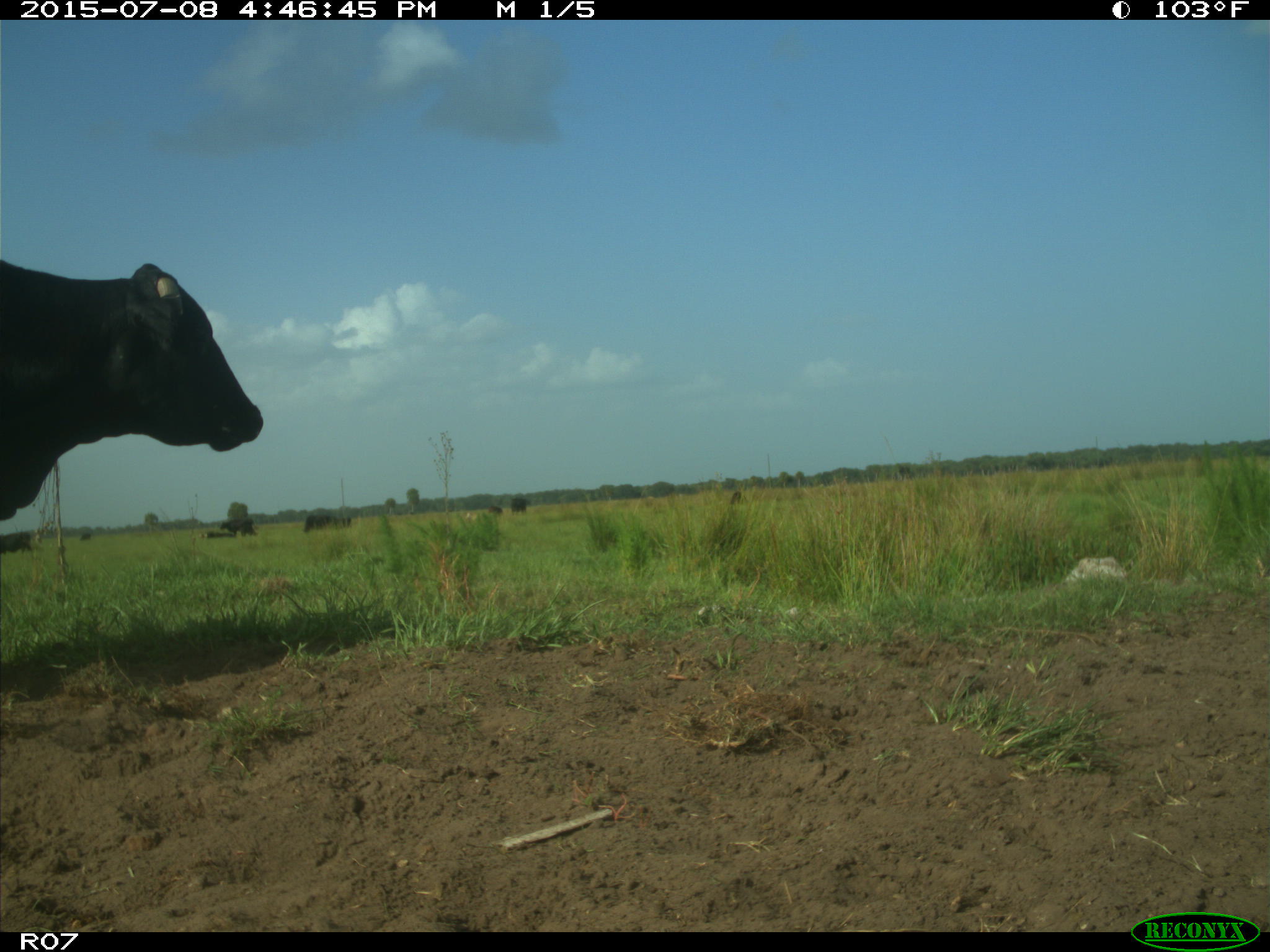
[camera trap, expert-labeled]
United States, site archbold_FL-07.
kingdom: Animalia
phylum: Chordata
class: Mammalia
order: Artiodactyla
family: Bovidae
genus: Bos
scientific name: Bos taurus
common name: domestic cow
Bos taurus (domestic cow).